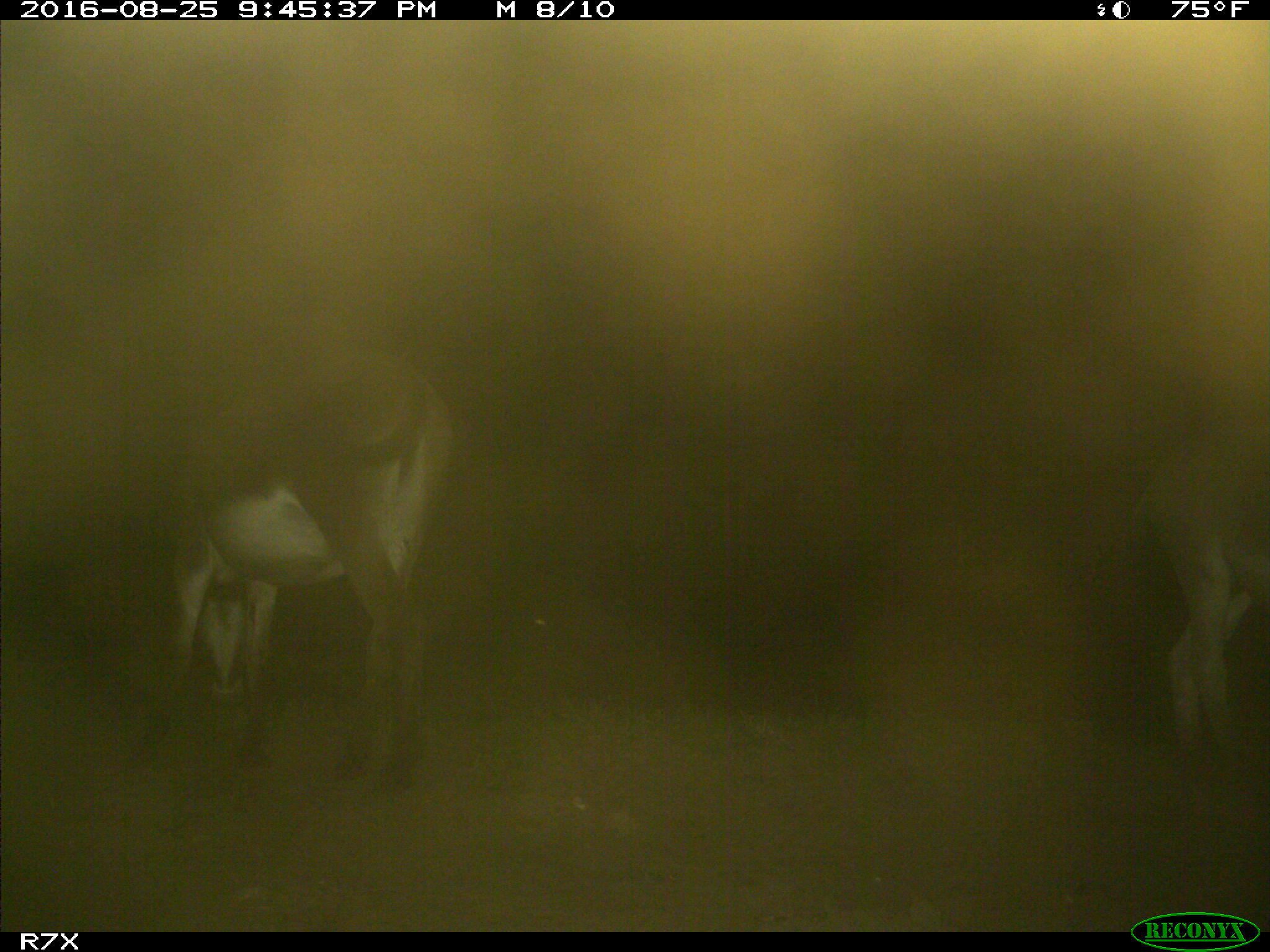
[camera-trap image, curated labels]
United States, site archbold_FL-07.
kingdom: Animalia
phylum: Chordata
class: Mammalia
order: Perissodactyla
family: Equidae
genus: Equus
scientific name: Equus africanus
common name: african wild ass